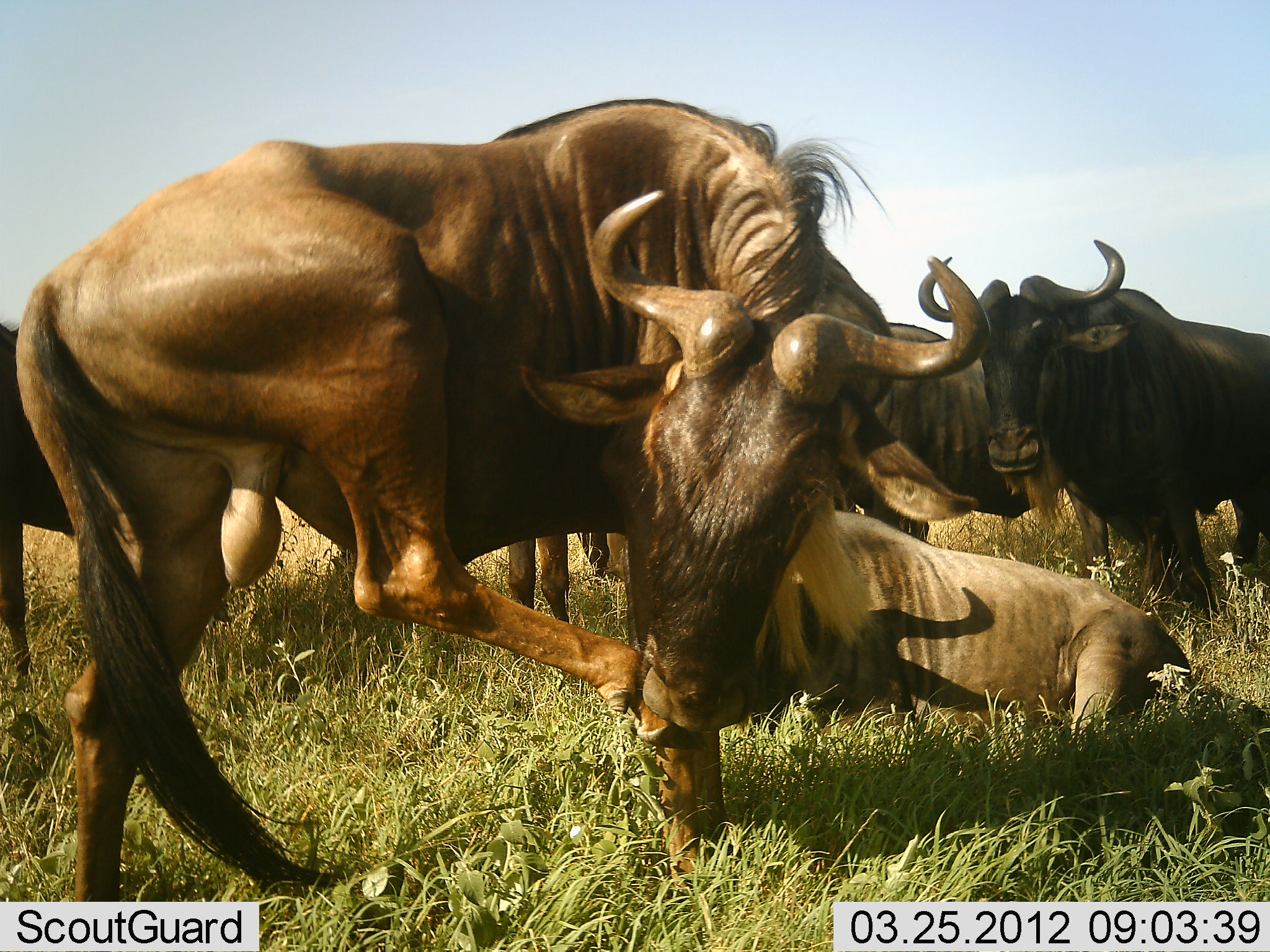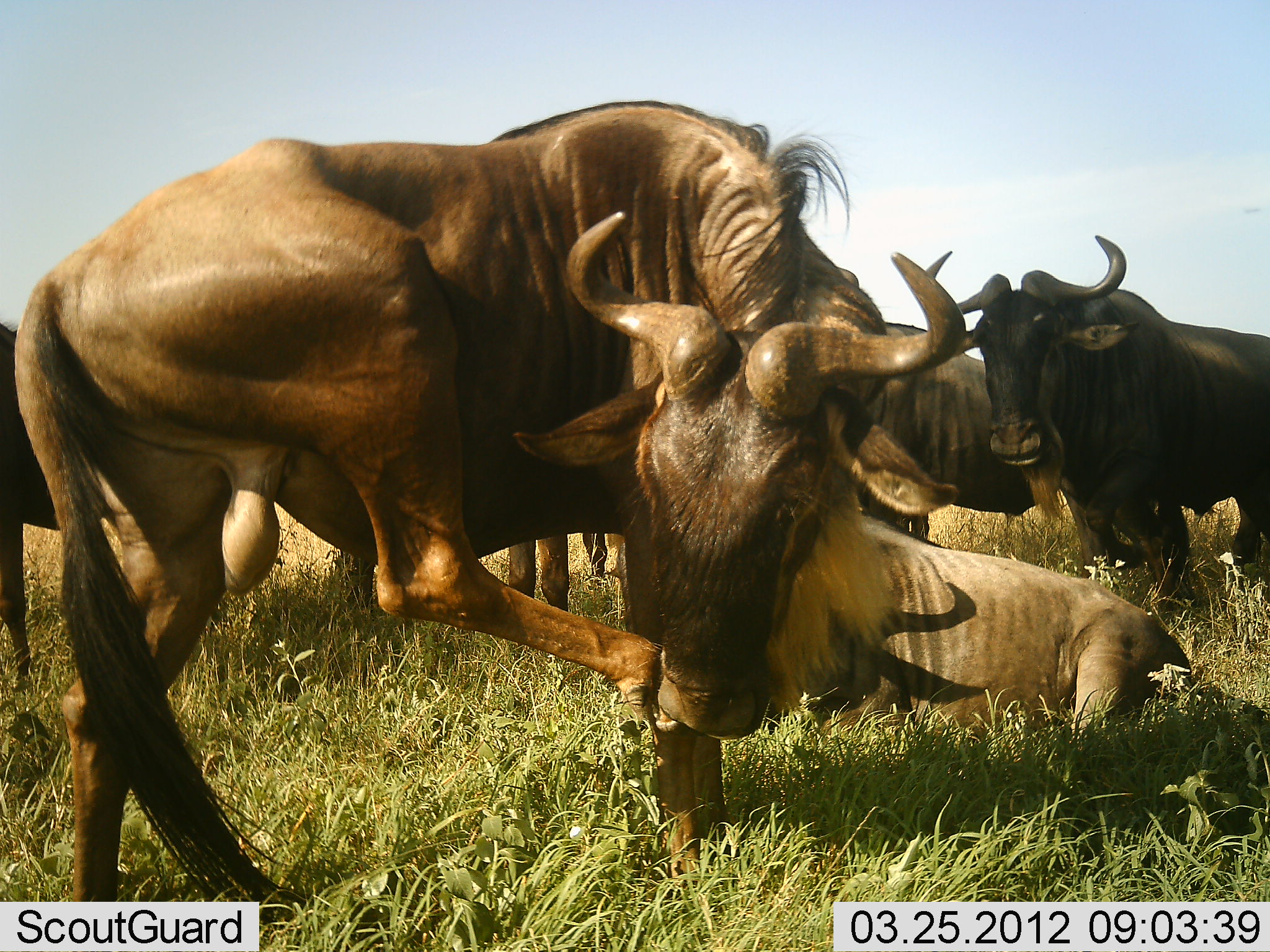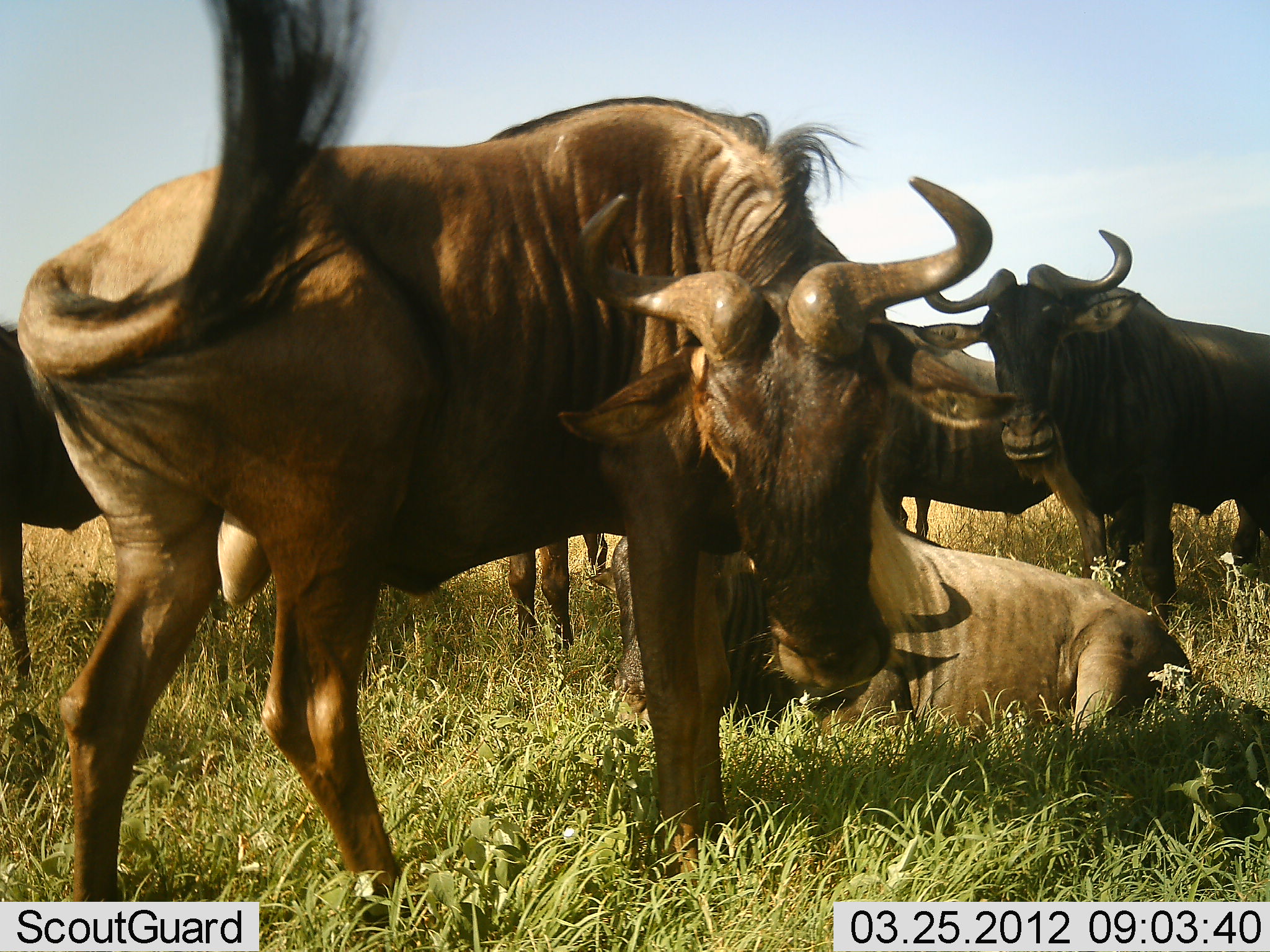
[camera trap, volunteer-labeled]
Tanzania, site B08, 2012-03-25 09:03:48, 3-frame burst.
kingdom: Animalia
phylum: Chordata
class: Mammalia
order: Artiodactyla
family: Bovidae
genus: Connochaetes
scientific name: Connochaetes taurinus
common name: blue wildebeest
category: wildebeest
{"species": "wildebeest (blue wildebeest) (Connochaetes taurinus)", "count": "6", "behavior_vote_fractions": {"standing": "95%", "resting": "100%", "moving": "11%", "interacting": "11%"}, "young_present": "5%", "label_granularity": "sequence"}